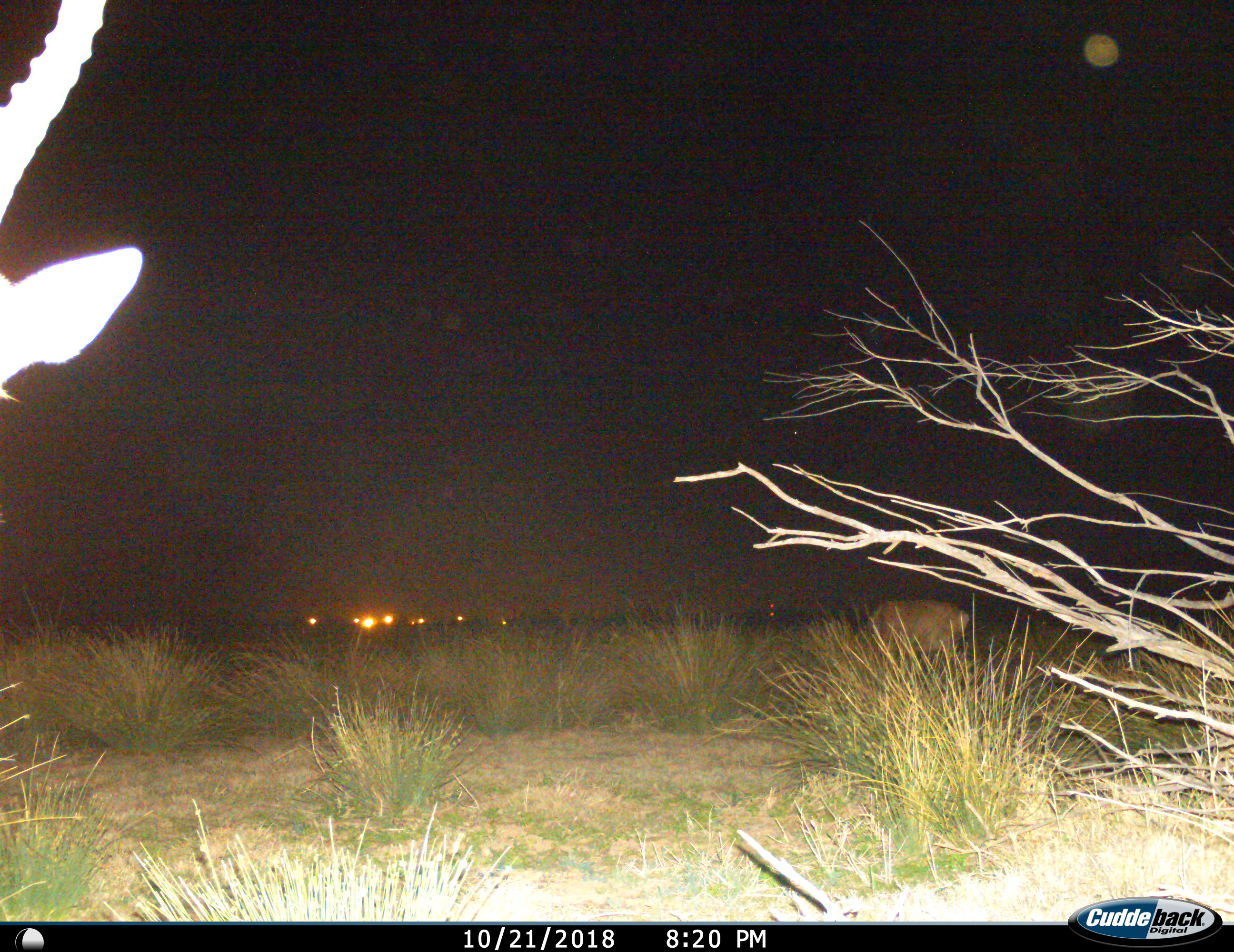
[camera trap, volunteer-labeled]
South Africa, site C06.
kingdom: Animalia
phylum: Chordata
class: Mammalia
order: Artiodactyla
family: Bovidae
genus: Damaliscus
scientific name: Damaliscus pygargus phillipsi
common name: blesbok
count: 2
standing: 83%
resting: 0%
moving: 17%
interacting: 0%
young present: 0%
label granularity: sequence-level